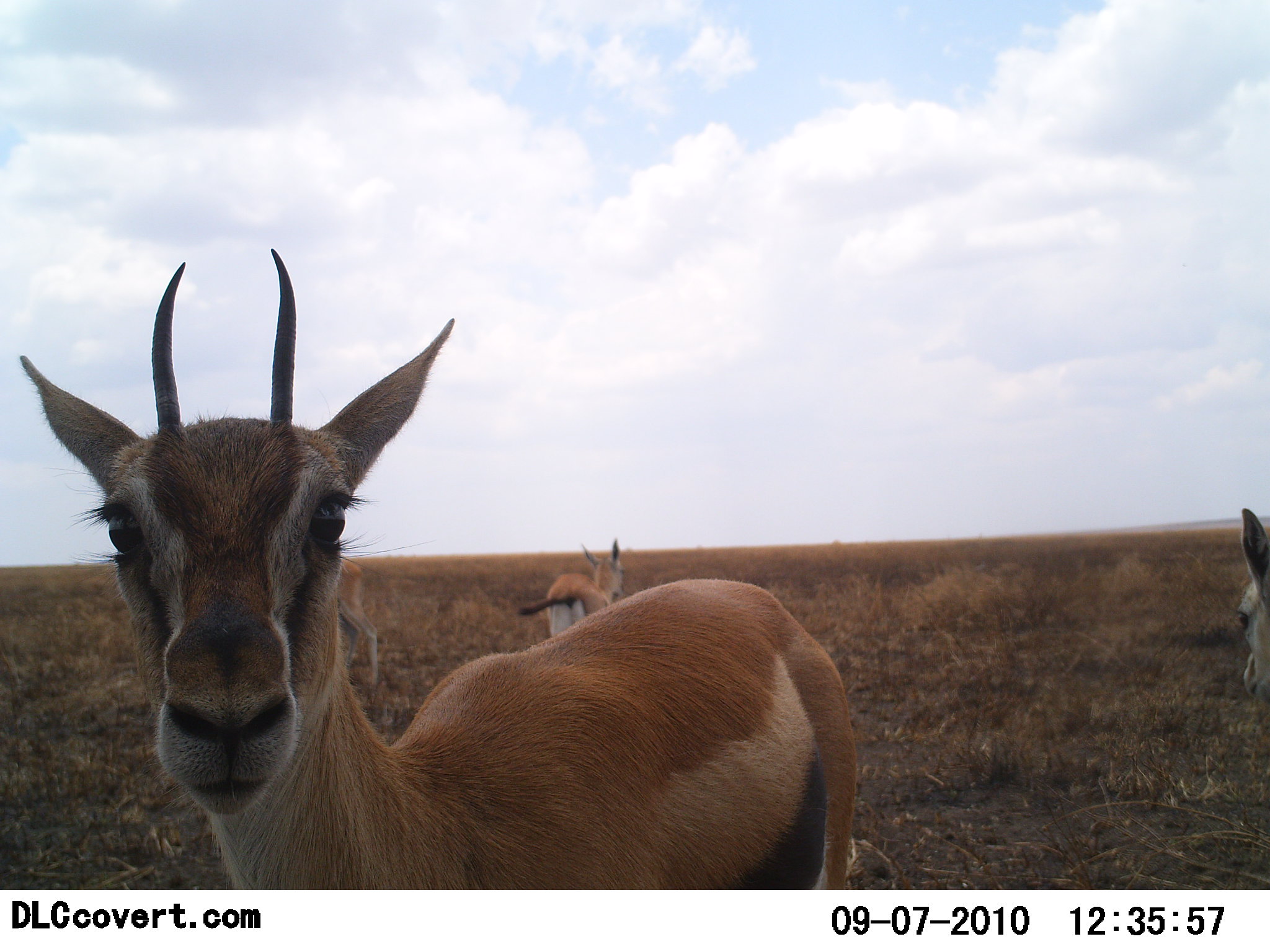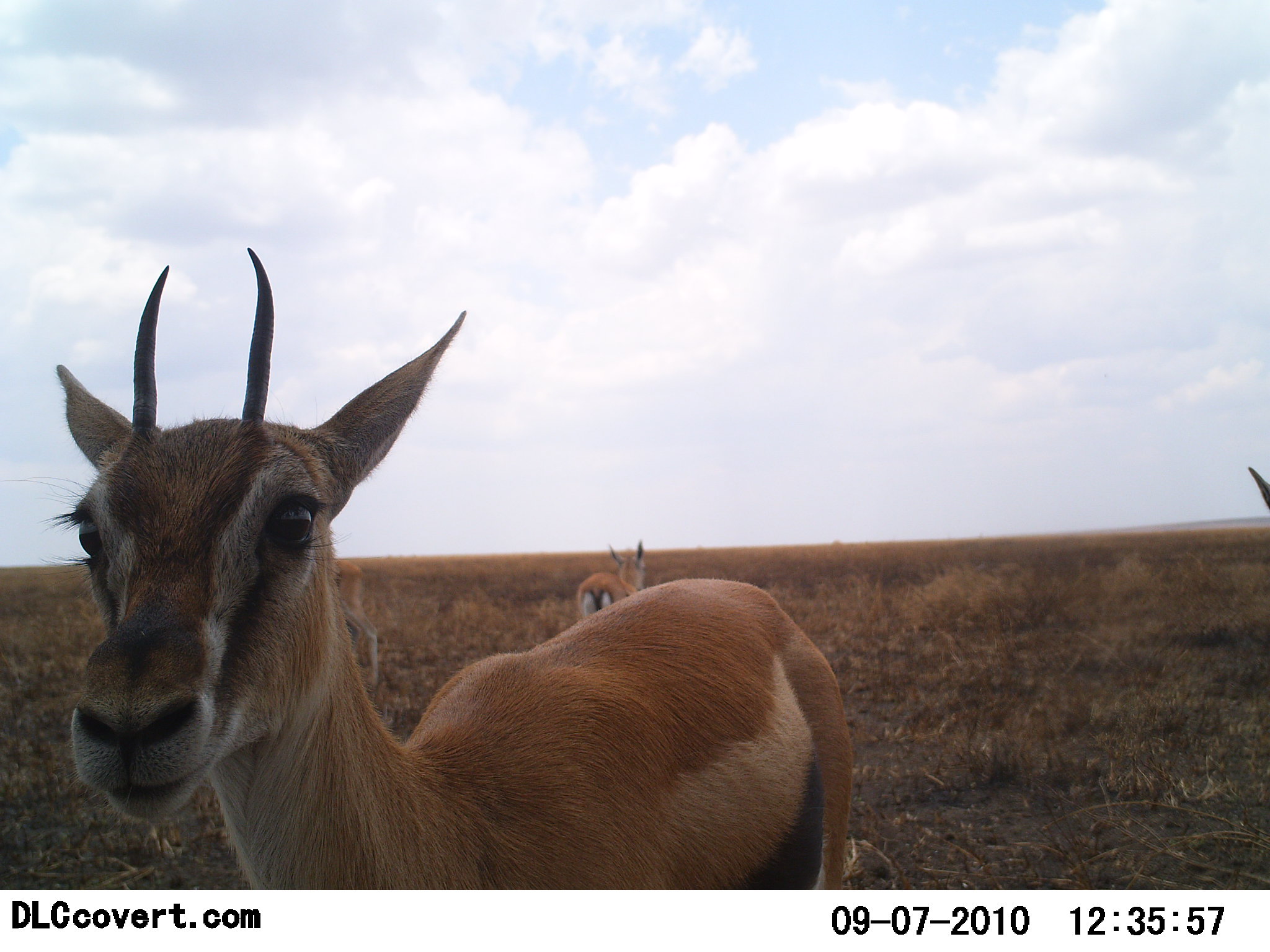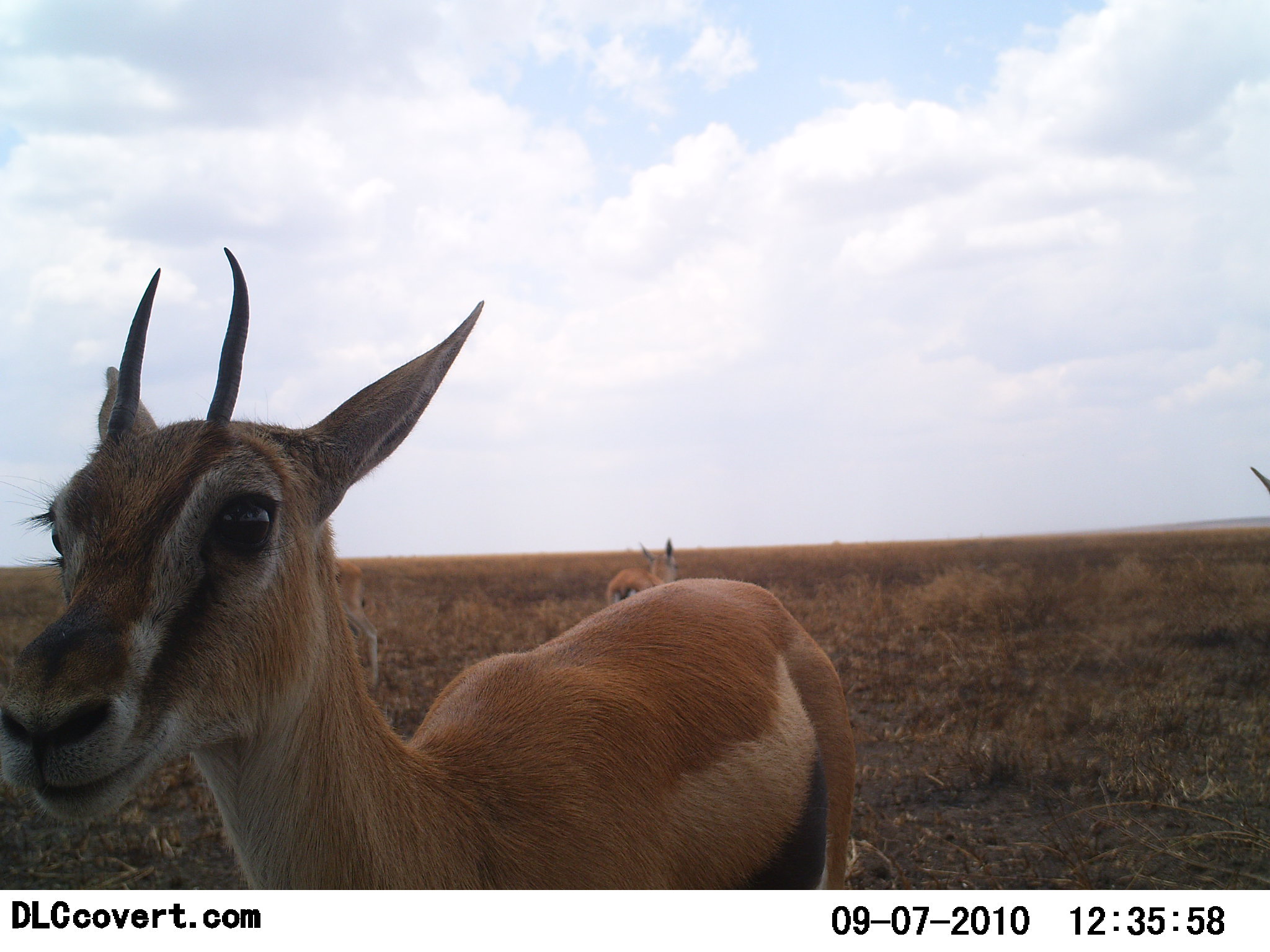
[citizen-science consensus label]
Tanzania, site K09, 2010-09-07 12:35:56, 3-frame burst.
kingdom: Animalia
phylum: Chordata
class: Mammalia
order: Artiodactyla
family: Bovidae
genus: Eudorcas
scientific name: Eudorcas thomsonii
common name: thomson's gazelle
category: gazellethomsons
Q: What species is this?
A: Gazellethomsons (thomson's gazelle) (Eudorcas thomsonii).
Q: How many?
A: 3.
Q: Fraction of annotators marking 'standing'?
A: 100%.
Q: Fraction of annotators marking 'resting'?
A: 0%.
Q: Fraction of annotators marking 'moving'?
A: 43%.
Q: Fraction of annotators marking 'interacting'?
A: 5%.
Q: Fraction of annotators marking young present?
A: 5%.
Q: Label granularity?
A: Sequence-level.